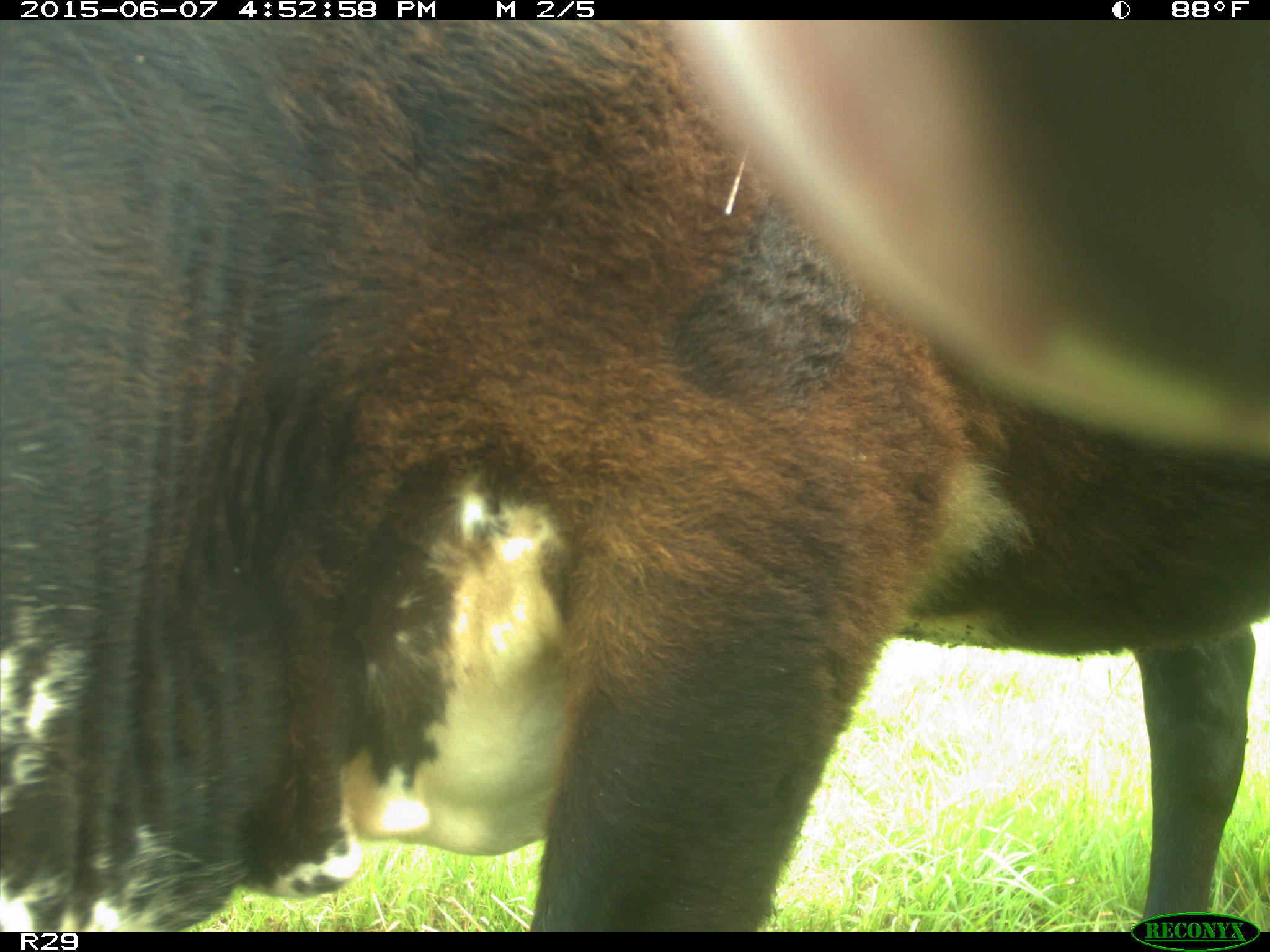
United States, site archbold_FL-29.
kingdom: Animalia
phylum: Chordata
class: Mammalia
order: Artiodactyla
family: Bovidae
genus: Bos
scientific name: Bos taurus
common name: domestic cow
Bos taurus (domestic cow).